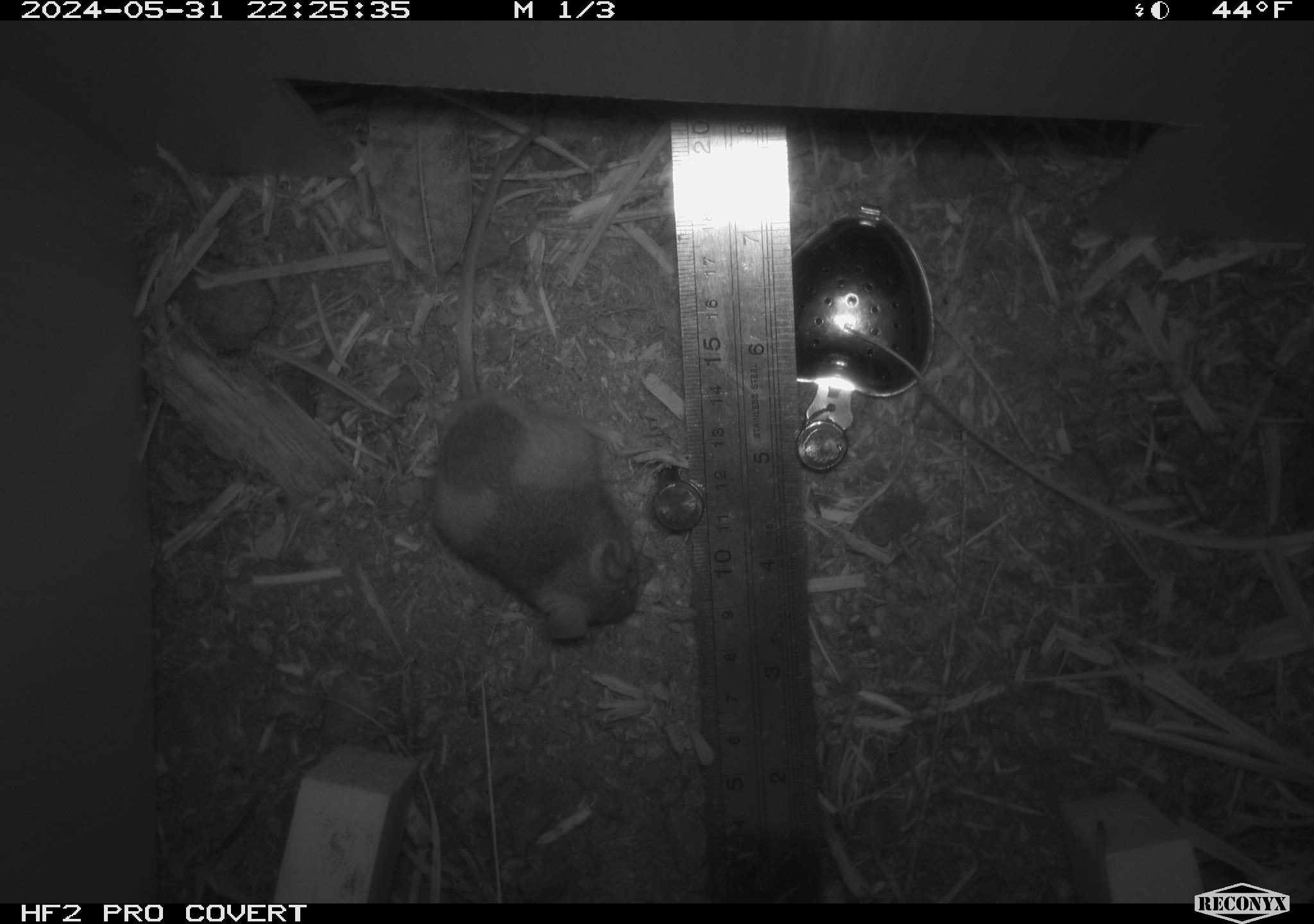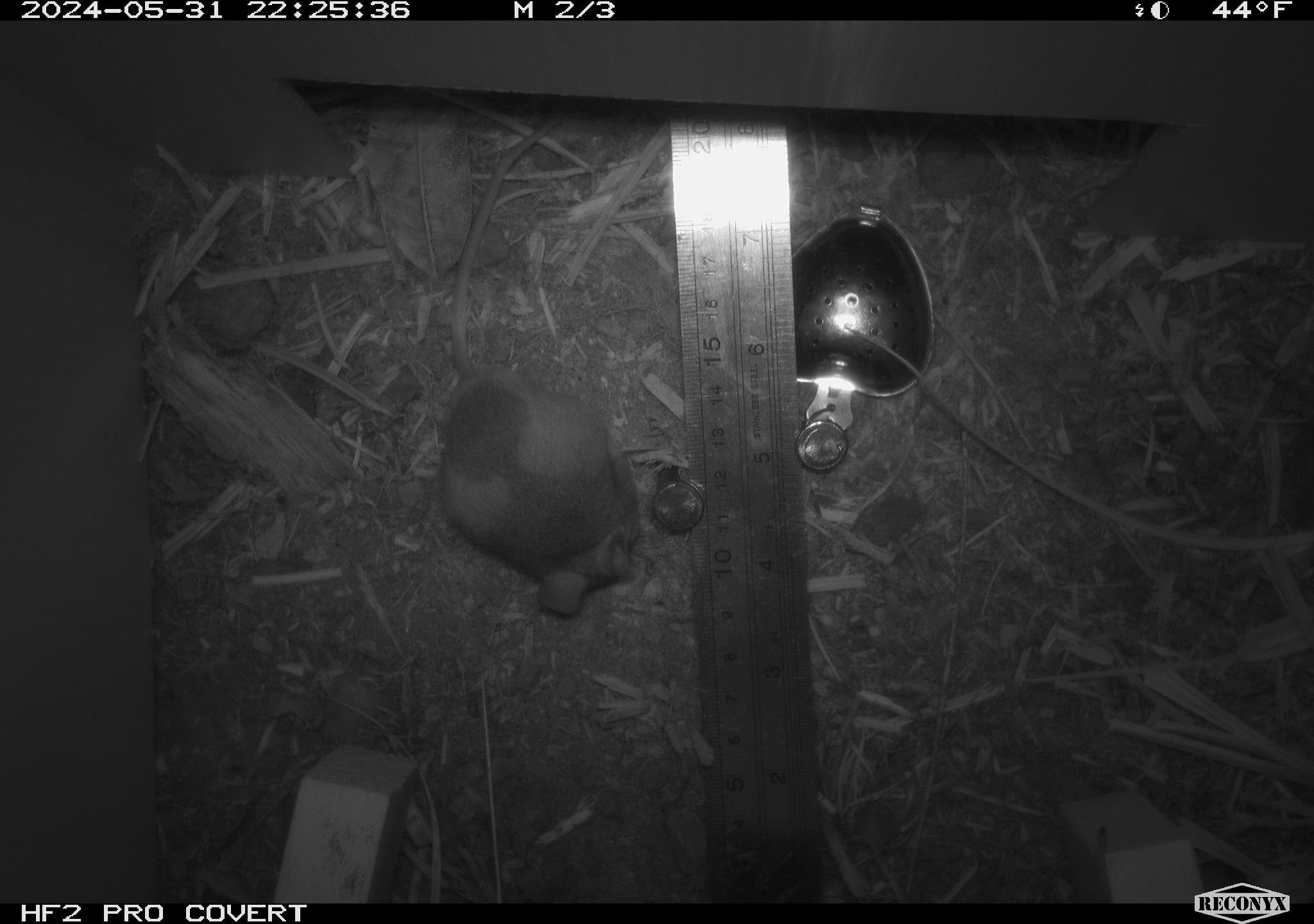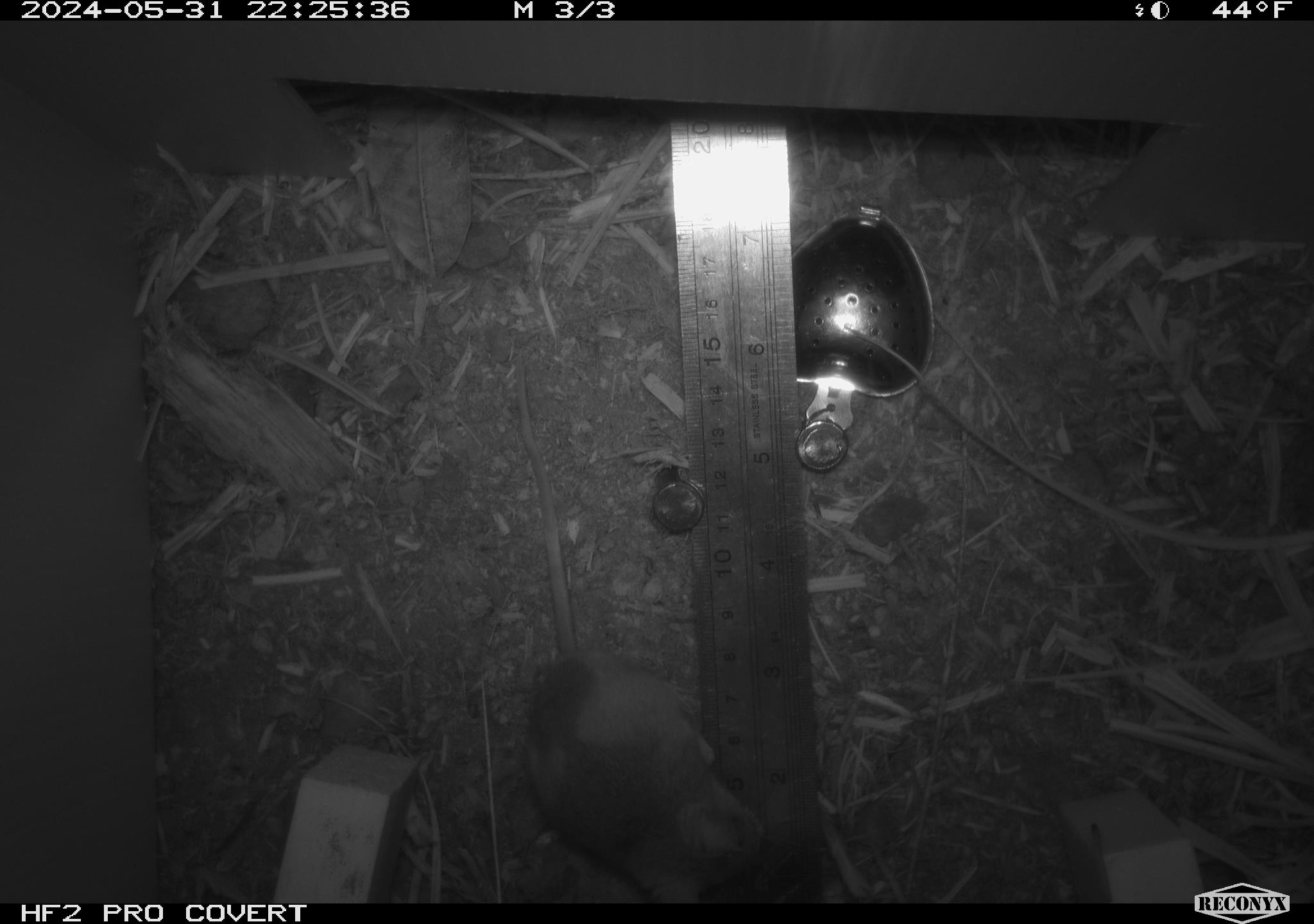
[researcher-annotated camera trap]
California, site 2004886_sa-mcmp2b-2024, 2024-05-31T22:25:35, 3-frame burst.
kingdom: Animalia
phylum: Chordata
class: Mammalia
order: Rodentia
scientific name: Rodentia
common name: mouse species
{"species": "mouse species (Rodentia)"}